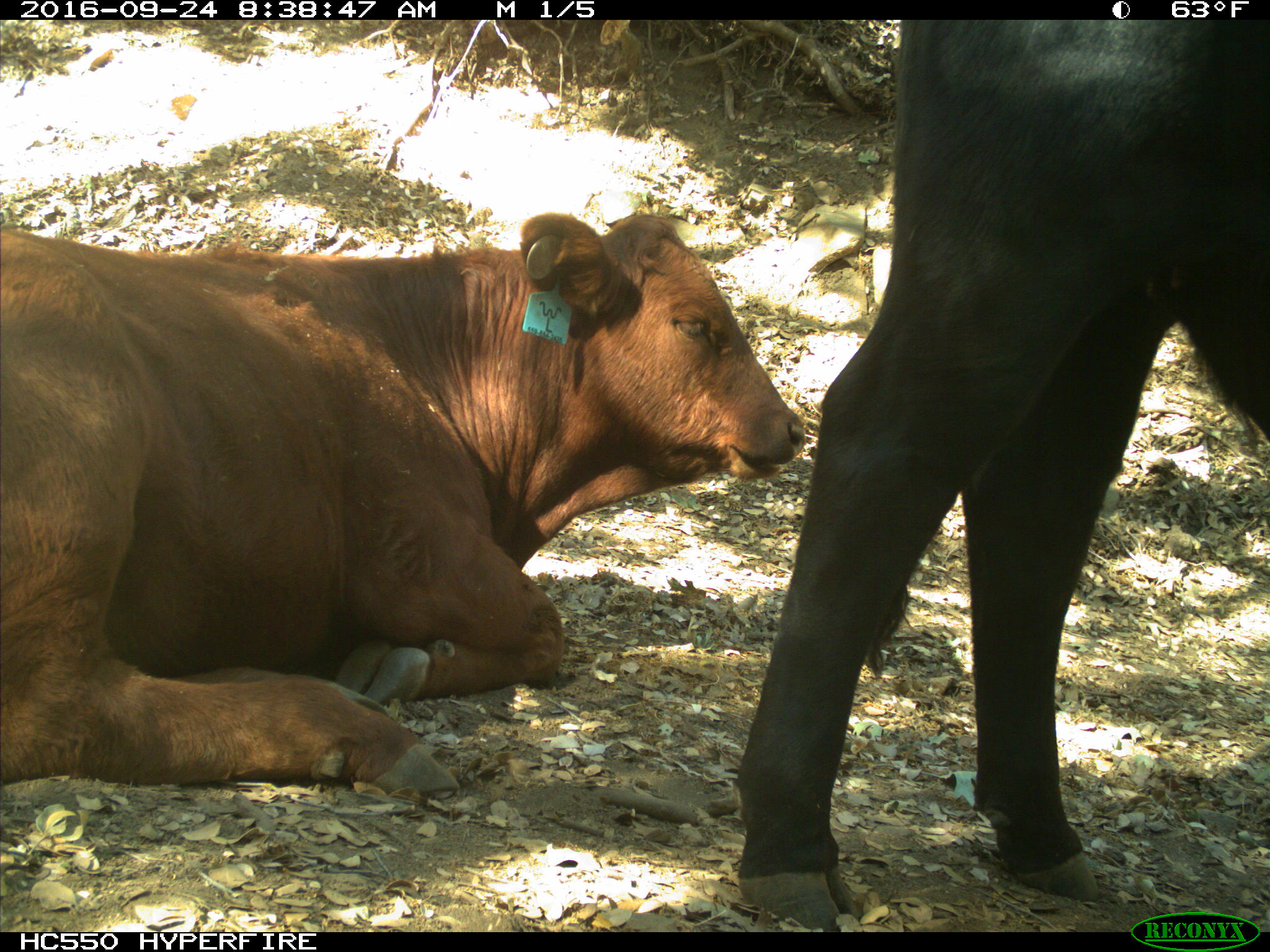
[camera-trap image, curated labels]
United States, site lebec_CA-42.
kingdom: Animalia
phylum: Chordata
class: Mammalia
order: Artiodactyla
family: Bovidae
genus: Bos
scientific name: Bos taurus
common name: domestic cow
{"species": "Bos taurus (domestic cow)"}